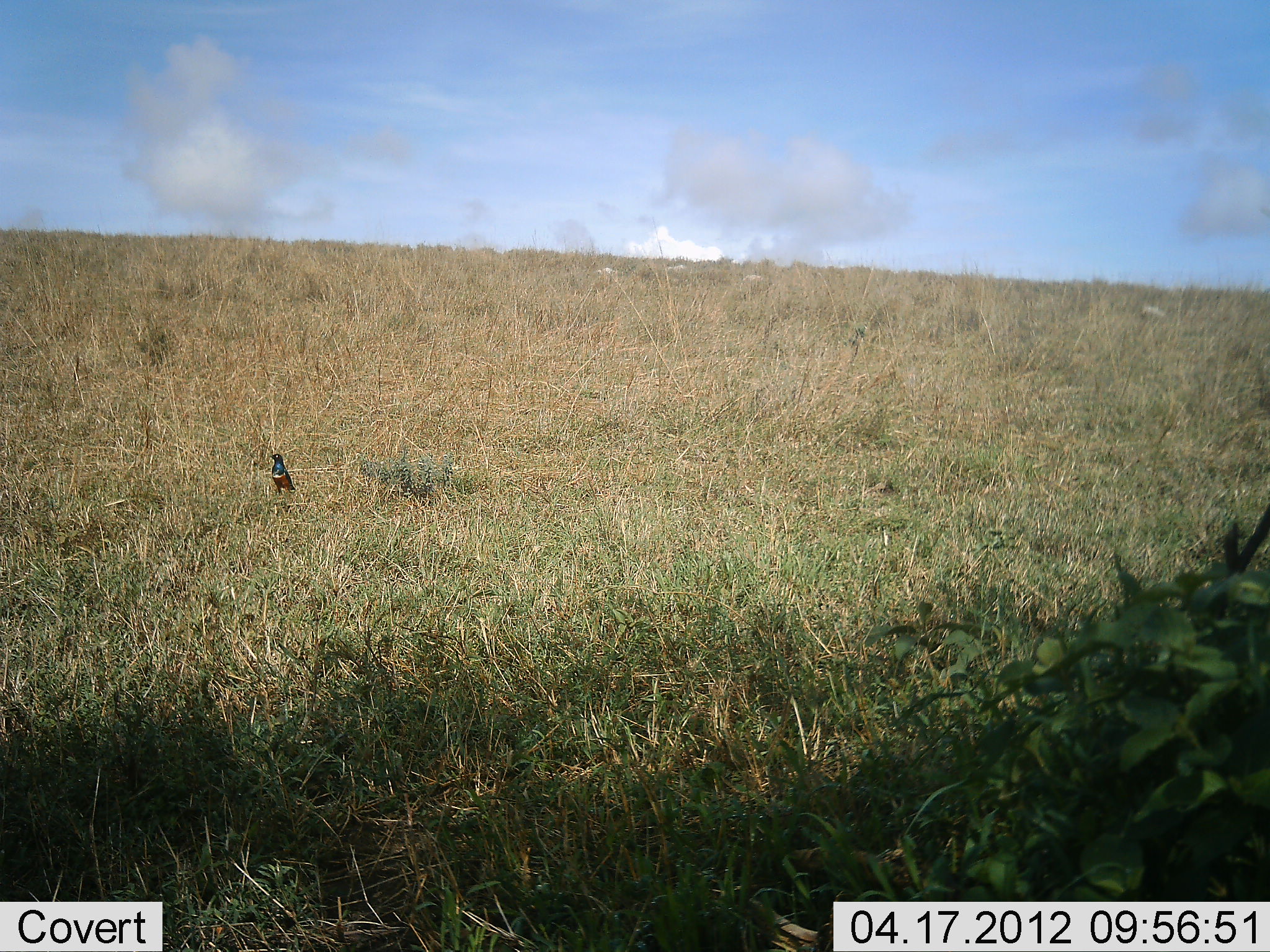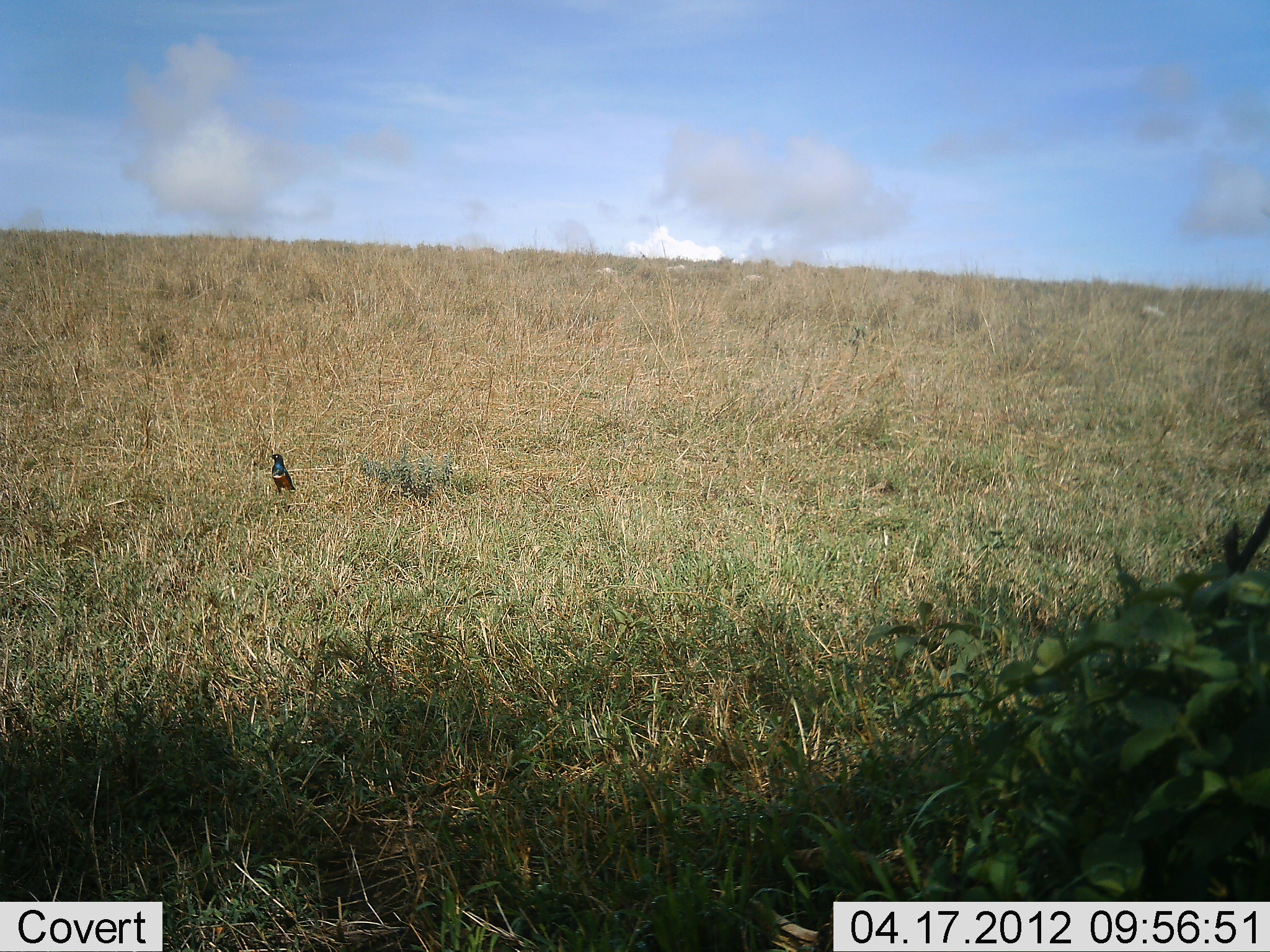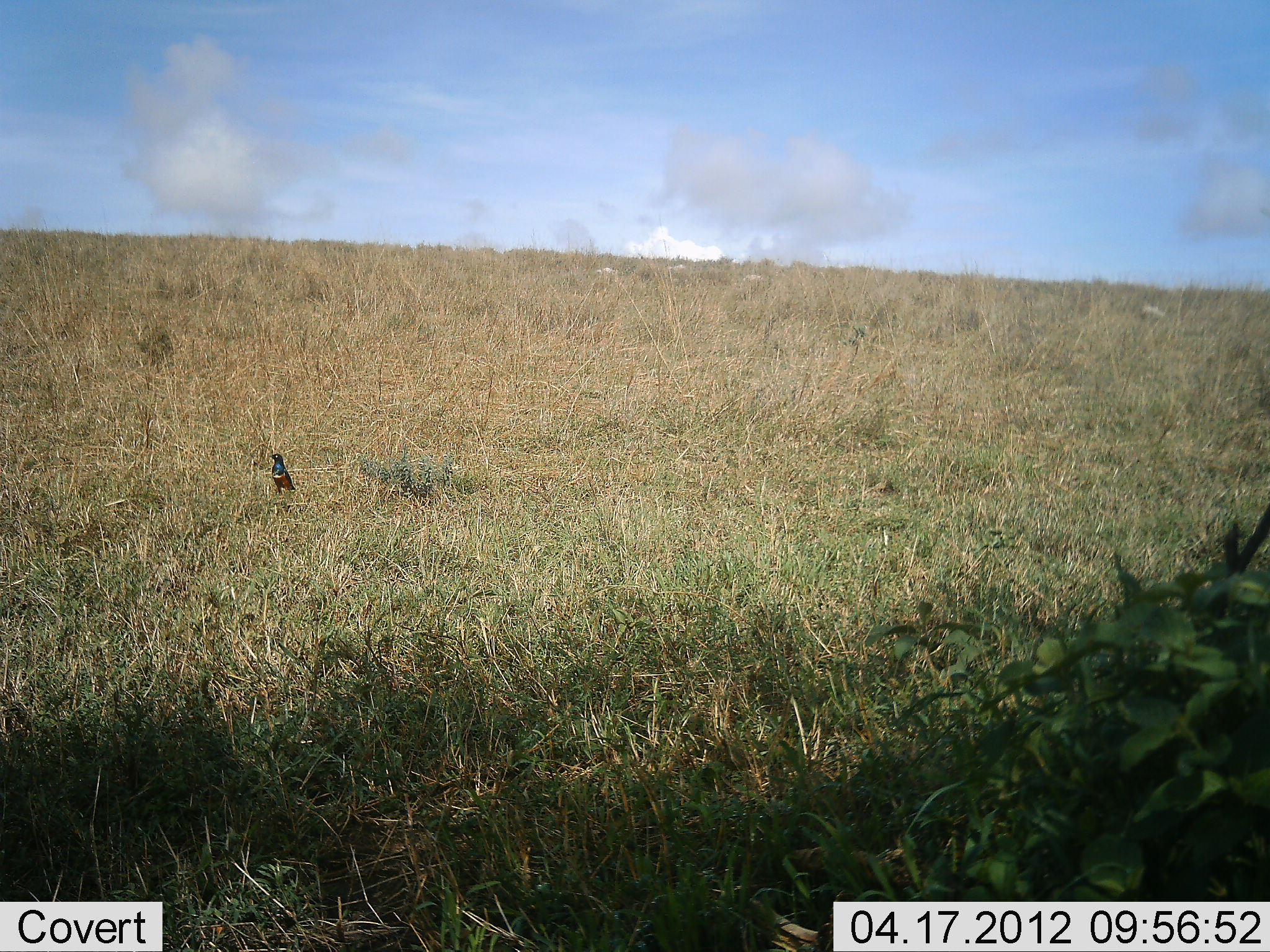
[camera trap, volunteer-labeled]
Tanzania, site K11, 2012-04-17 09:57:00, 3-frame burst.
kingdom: Animalia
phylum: Chordata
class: Aves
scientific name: Aves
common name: bird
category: otherbird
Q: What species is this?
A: Otherbird (bird) (Aves).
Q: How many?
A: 1.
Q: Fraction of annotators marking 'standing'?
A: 100%.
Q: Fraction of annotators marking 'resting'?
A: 0%.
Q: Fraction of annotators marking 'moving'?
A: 0%.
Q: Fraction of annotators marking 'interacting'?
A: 0%.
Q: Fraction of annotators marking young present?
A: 0%.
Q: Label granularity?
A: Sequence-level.